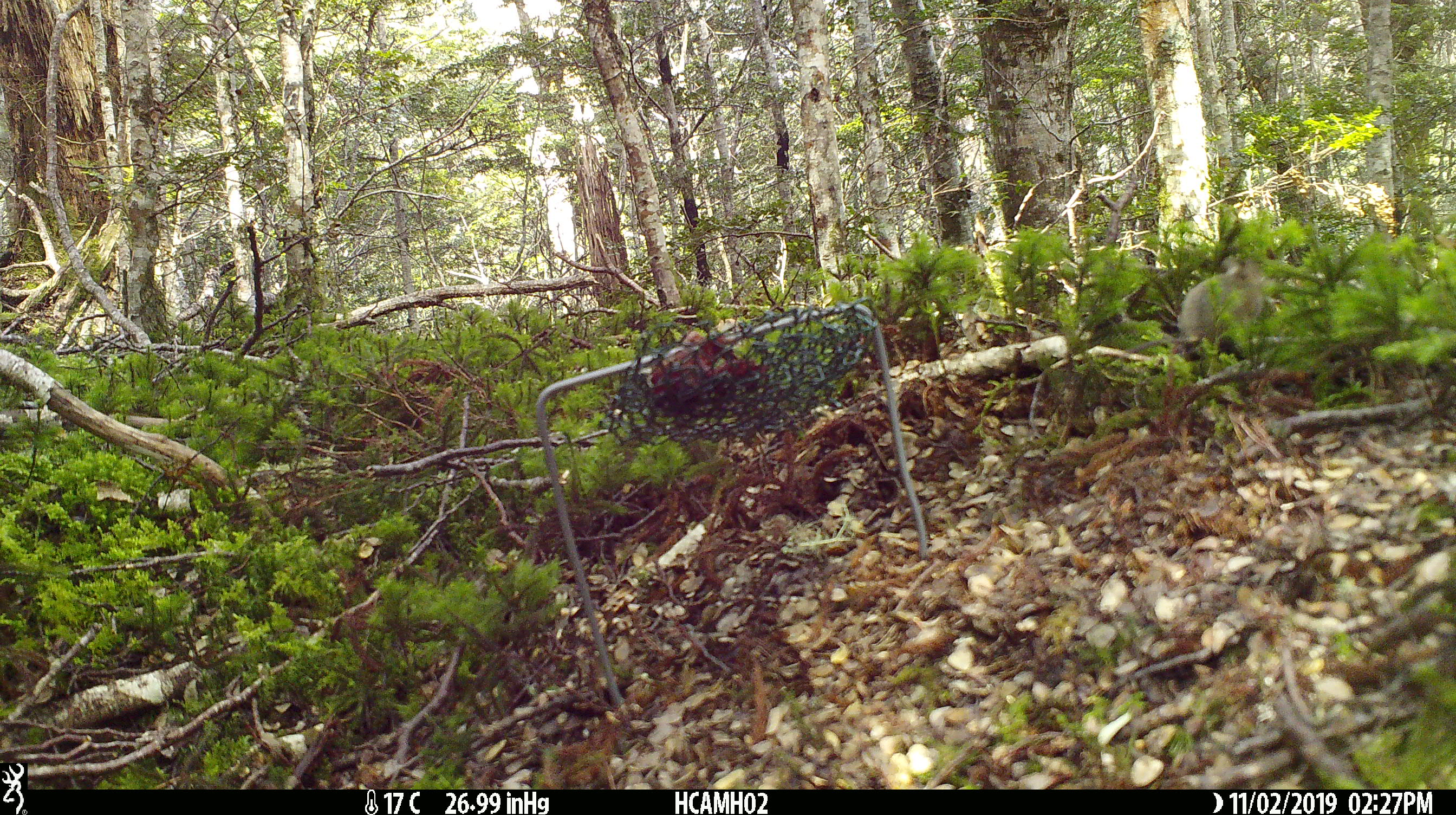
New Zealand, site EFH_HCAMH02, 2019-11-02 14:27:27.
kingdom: Animalia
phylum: Chordata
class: Mammalia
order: Rodentia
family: Muridae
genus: Mus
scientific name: Mus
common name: mouse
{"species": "mouse (Mus)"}